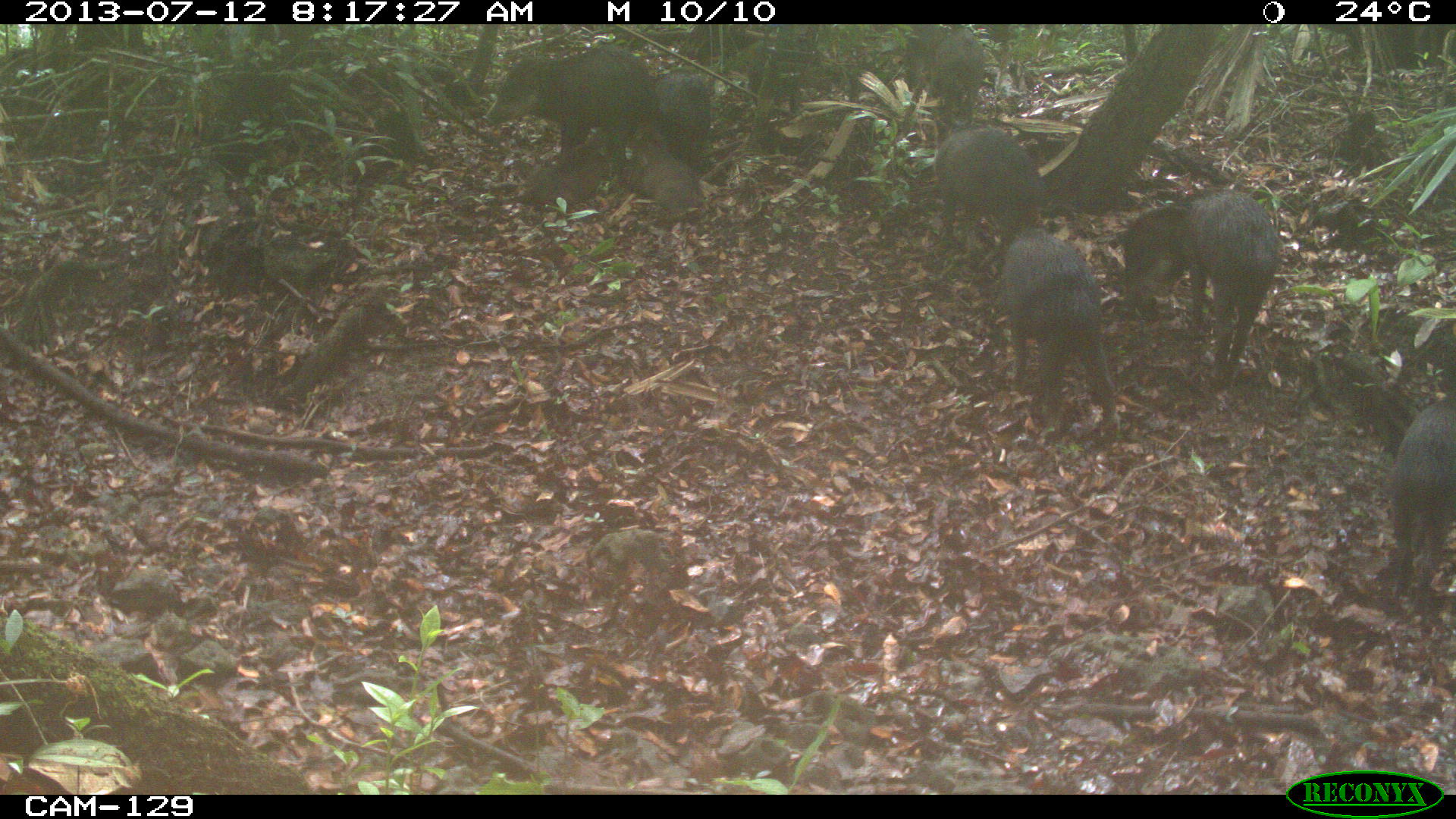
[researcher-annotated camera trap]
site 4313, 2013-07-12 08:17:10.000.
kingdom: Animalia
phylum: Chordata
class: Mammalia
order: Artiodactyla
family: Tayassuidae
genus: Tayassu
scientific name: Tayassu pecari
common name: white-lipped peccary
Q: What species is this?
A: Tayassu pecari (white-lipped peccary).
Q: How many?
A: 25.